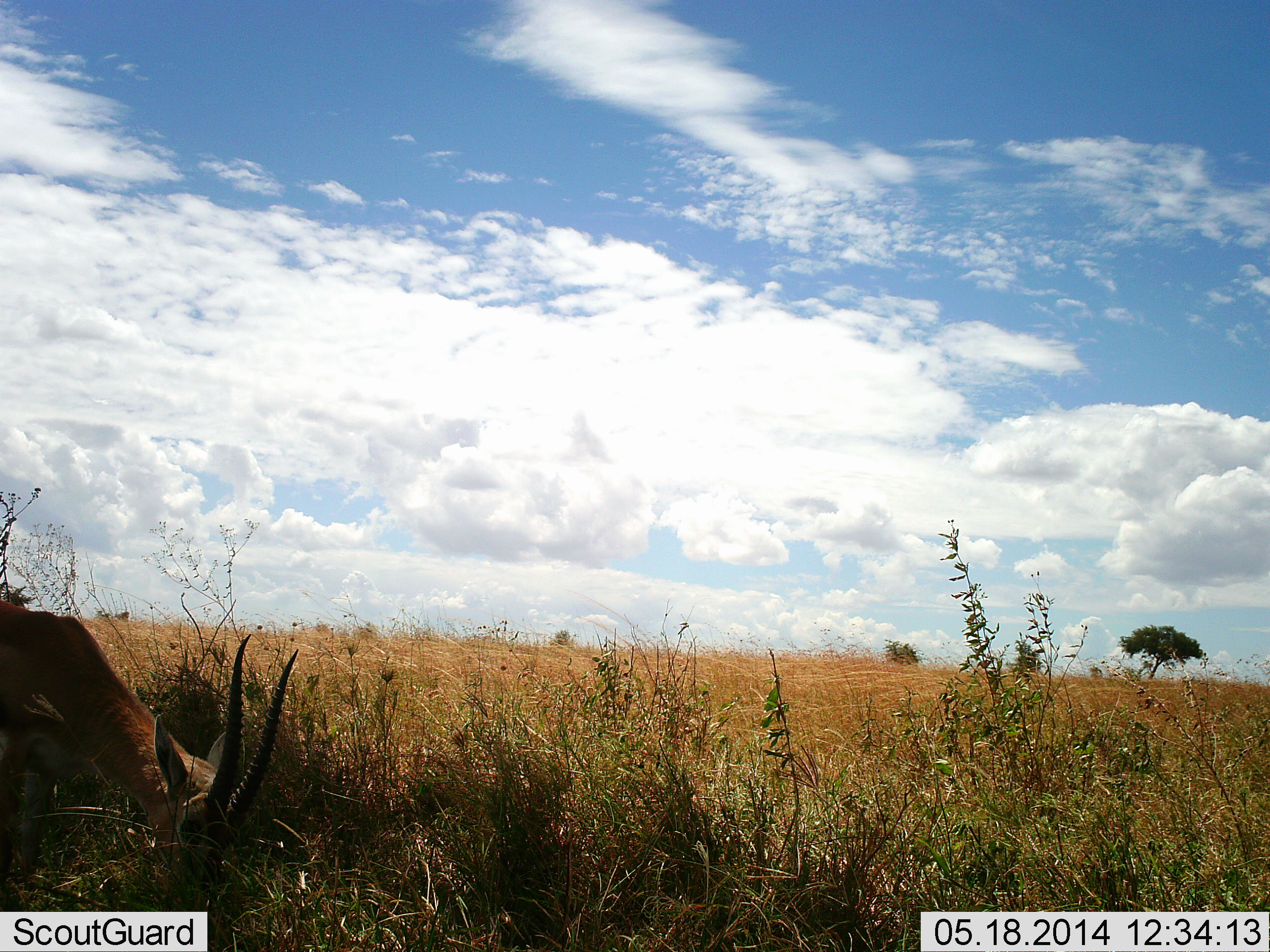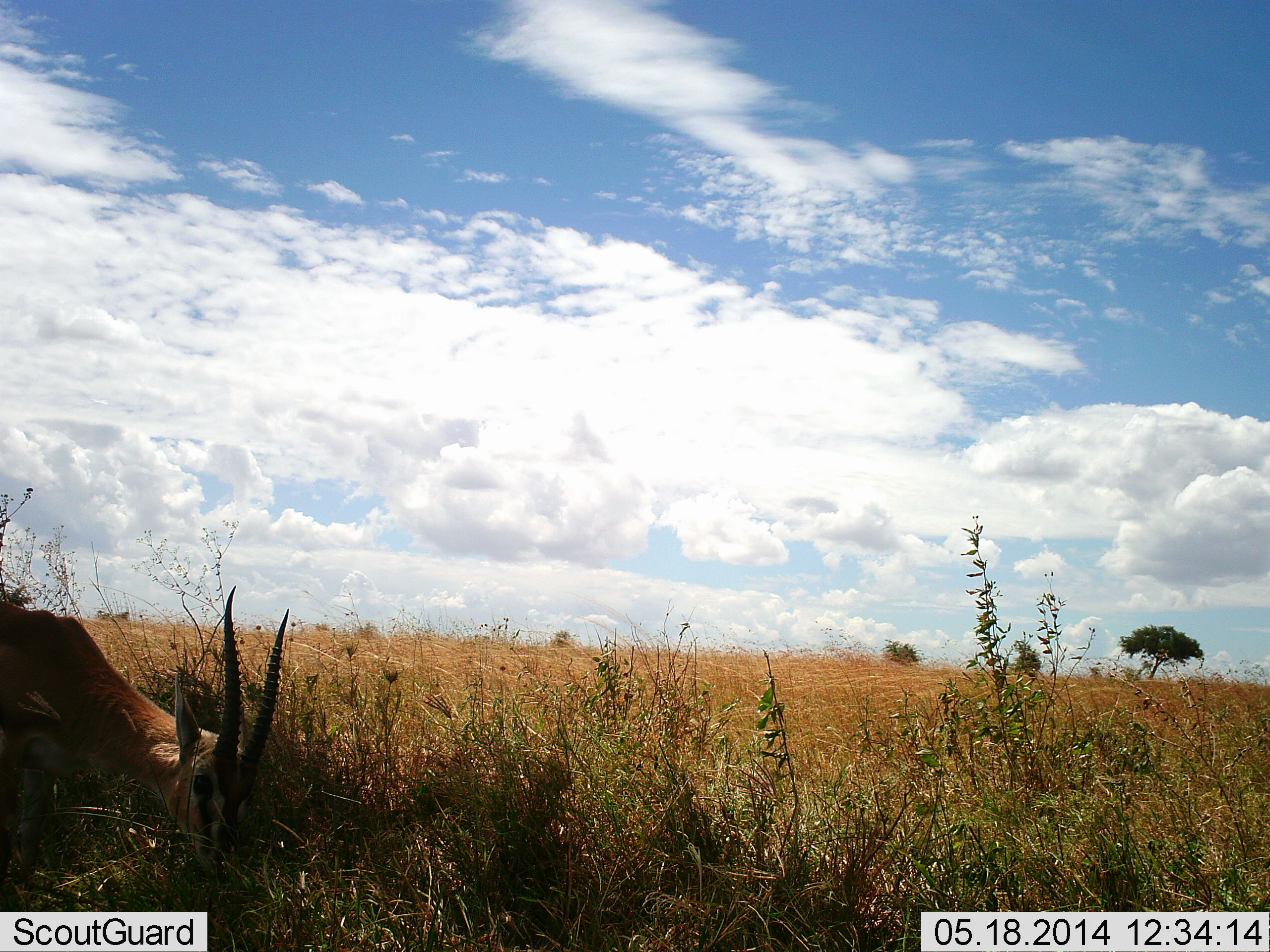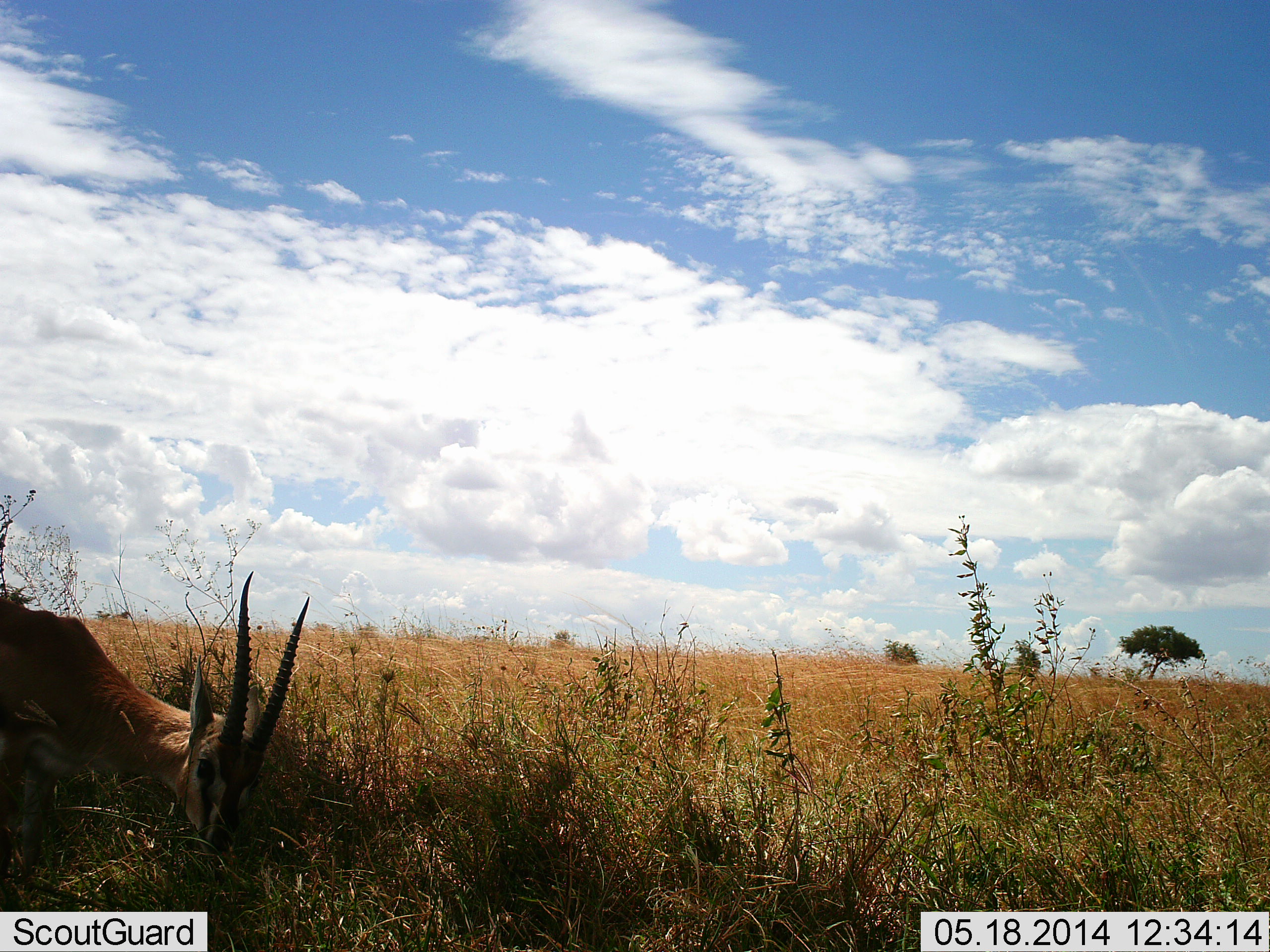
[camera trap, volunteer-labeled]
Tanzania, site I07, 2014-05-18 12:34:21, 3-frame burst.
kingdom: Animalia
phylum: Chordata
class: Mammalia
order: Artiodactyla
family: Bovidae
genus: Eudorcas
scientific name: Eudorcas thomsonii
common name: thomson's gazelle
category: gazellethomsons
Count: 1.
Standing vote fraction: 12%.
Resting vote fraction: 0%.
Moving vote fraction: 2%.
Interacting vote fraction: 2%.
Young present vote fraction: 0%.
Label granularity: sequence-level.